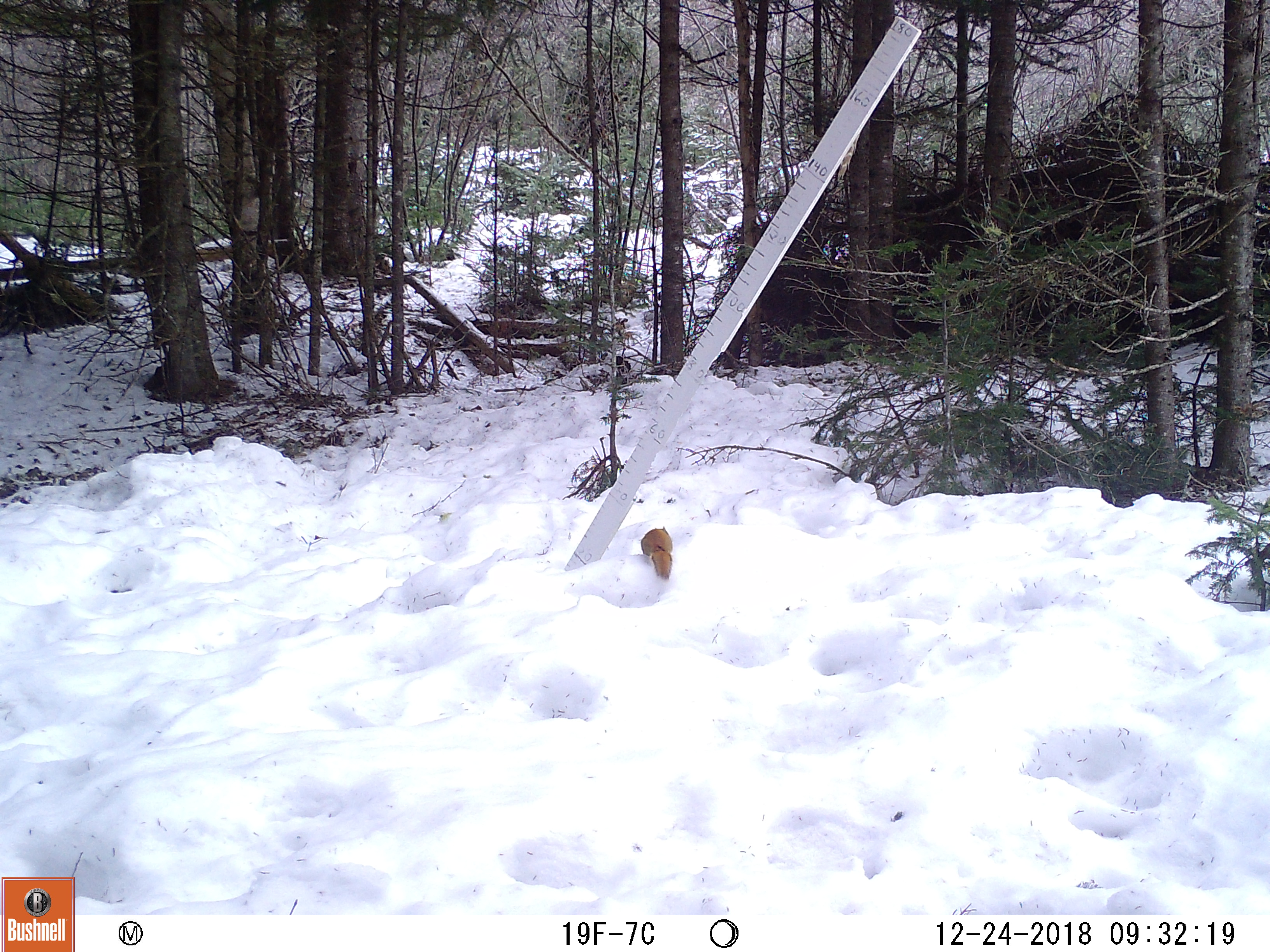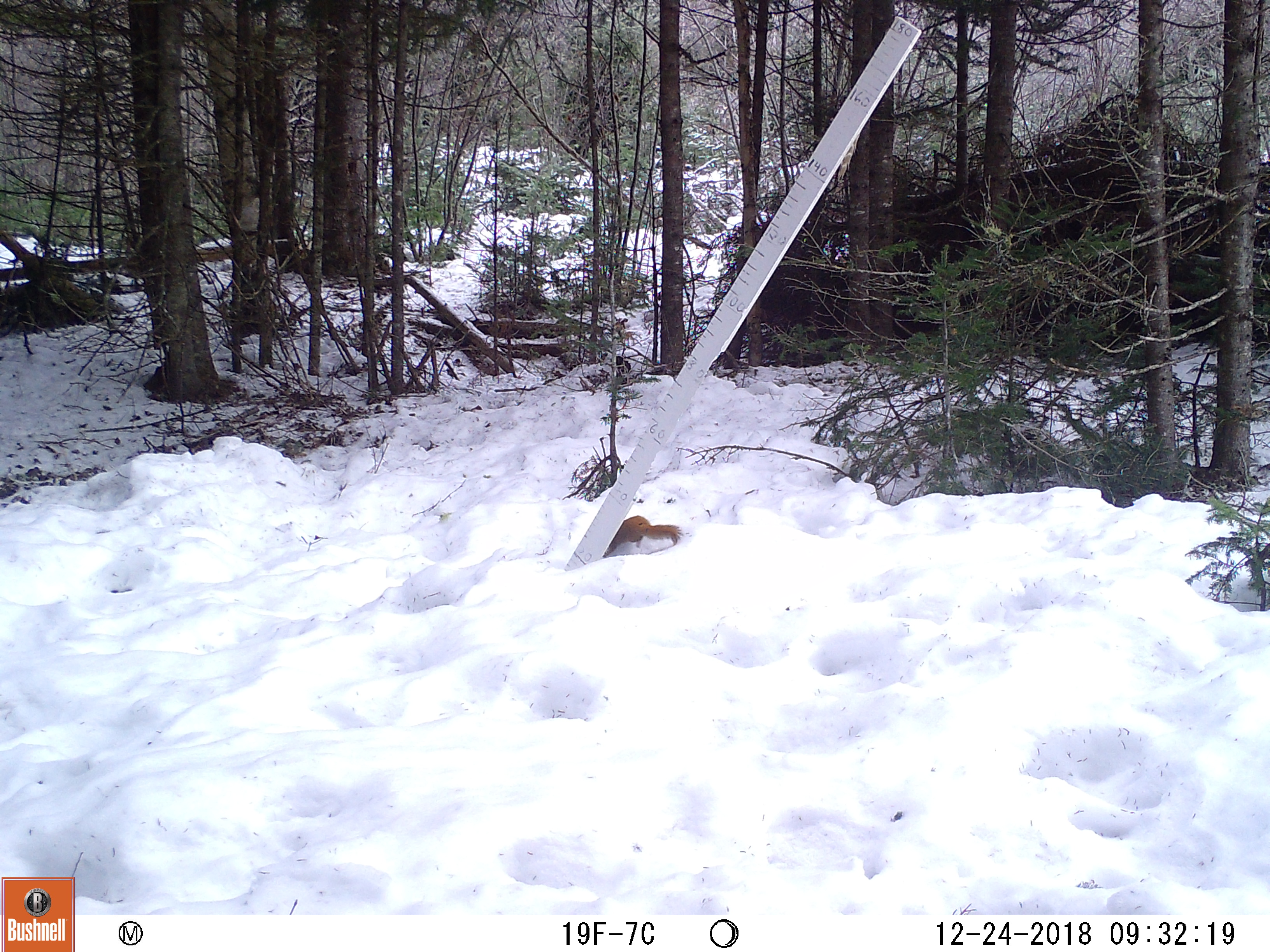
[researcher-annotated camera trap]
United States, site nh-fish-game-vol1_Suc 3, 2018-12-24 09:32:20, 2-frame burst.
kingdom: Animalia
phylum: Chordata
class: Mammalia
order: Rodentia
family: Sciuridae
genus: Tamiasciurus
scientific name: Tamiasciurus hudsonicus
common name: red squirrel